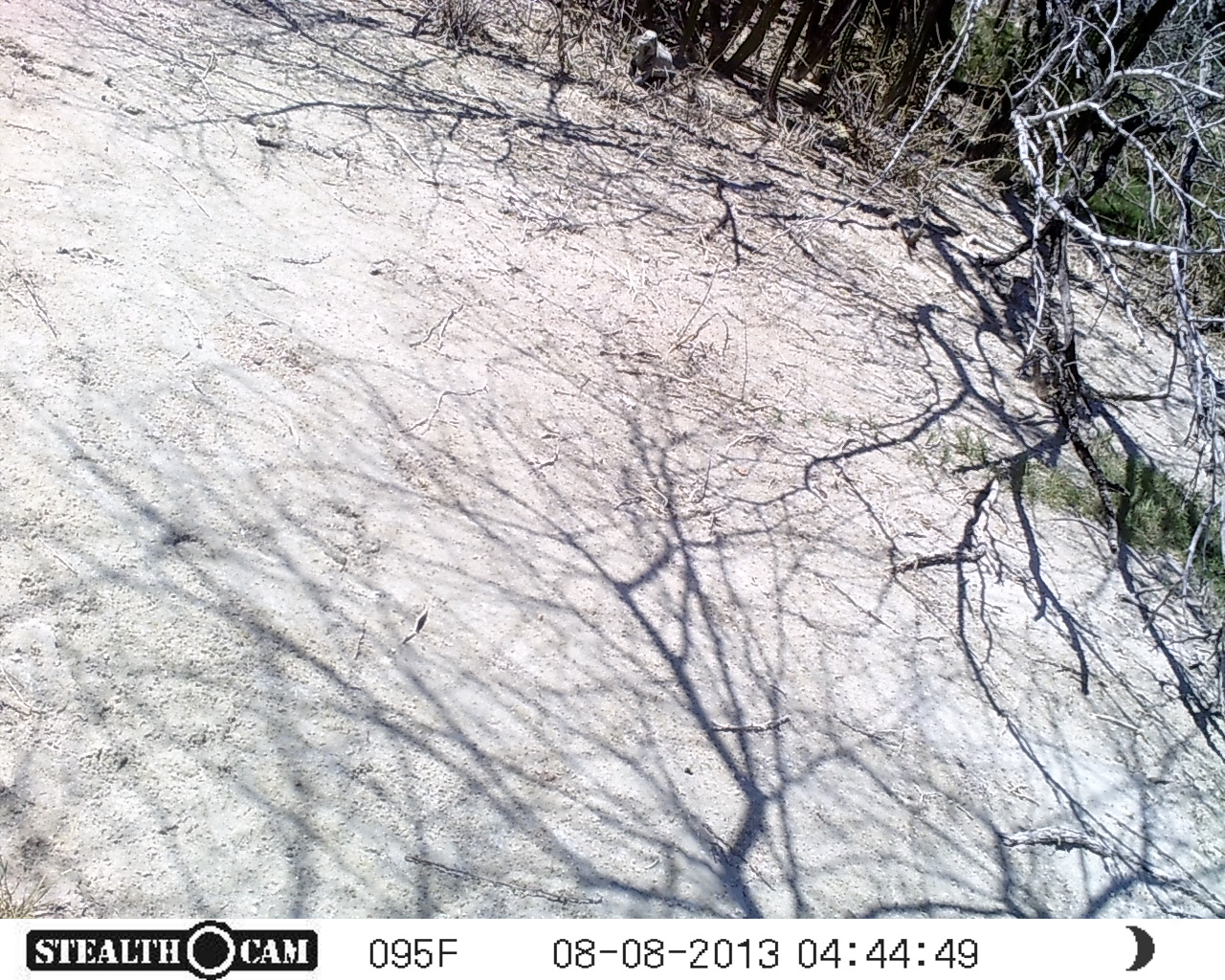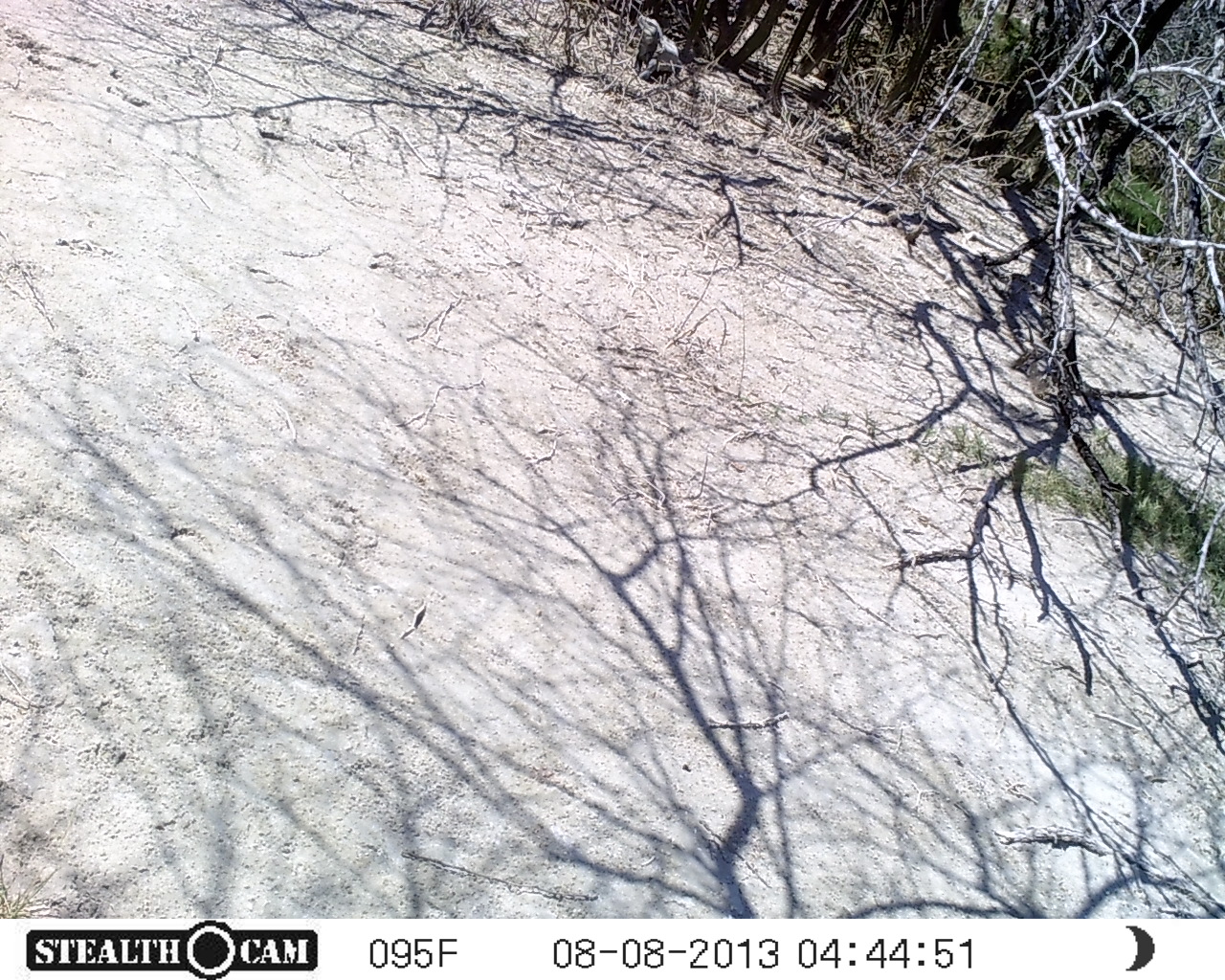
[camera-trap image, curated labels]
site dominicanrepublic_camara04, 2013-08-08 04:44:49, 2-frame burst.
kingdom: Animalia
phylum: Chordata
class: Reptilia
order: Squamata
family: Iguanidae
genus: Iguana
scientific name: Iguana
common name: typical iguanas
Iguana (typical iguanas).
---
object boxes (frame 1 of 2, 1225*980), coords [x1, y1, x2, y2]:
iguana: [622, 27, 676, 89]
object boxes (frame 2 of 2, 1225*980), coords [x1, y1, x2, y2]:
iguana: [625, 6, 697, 92]